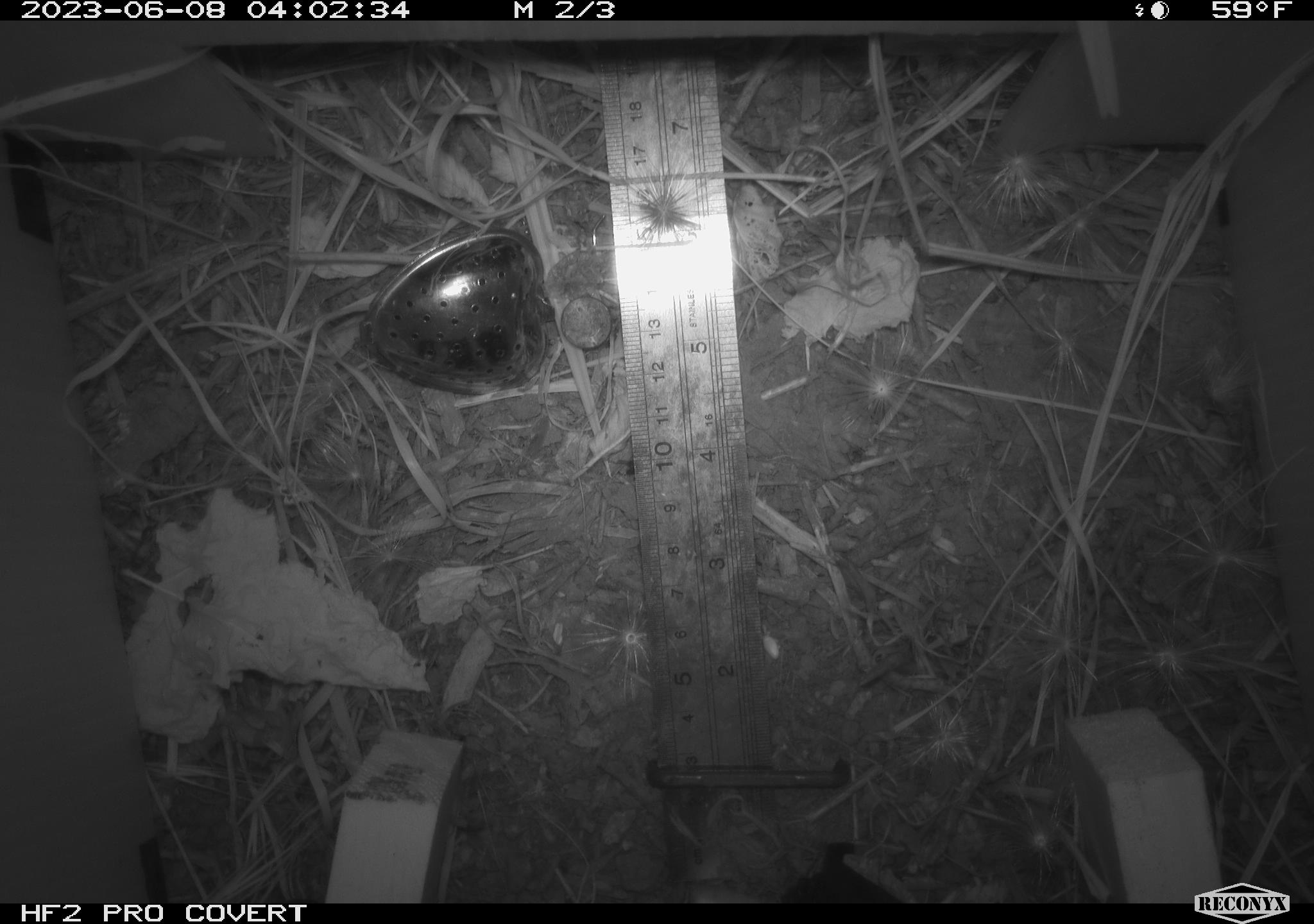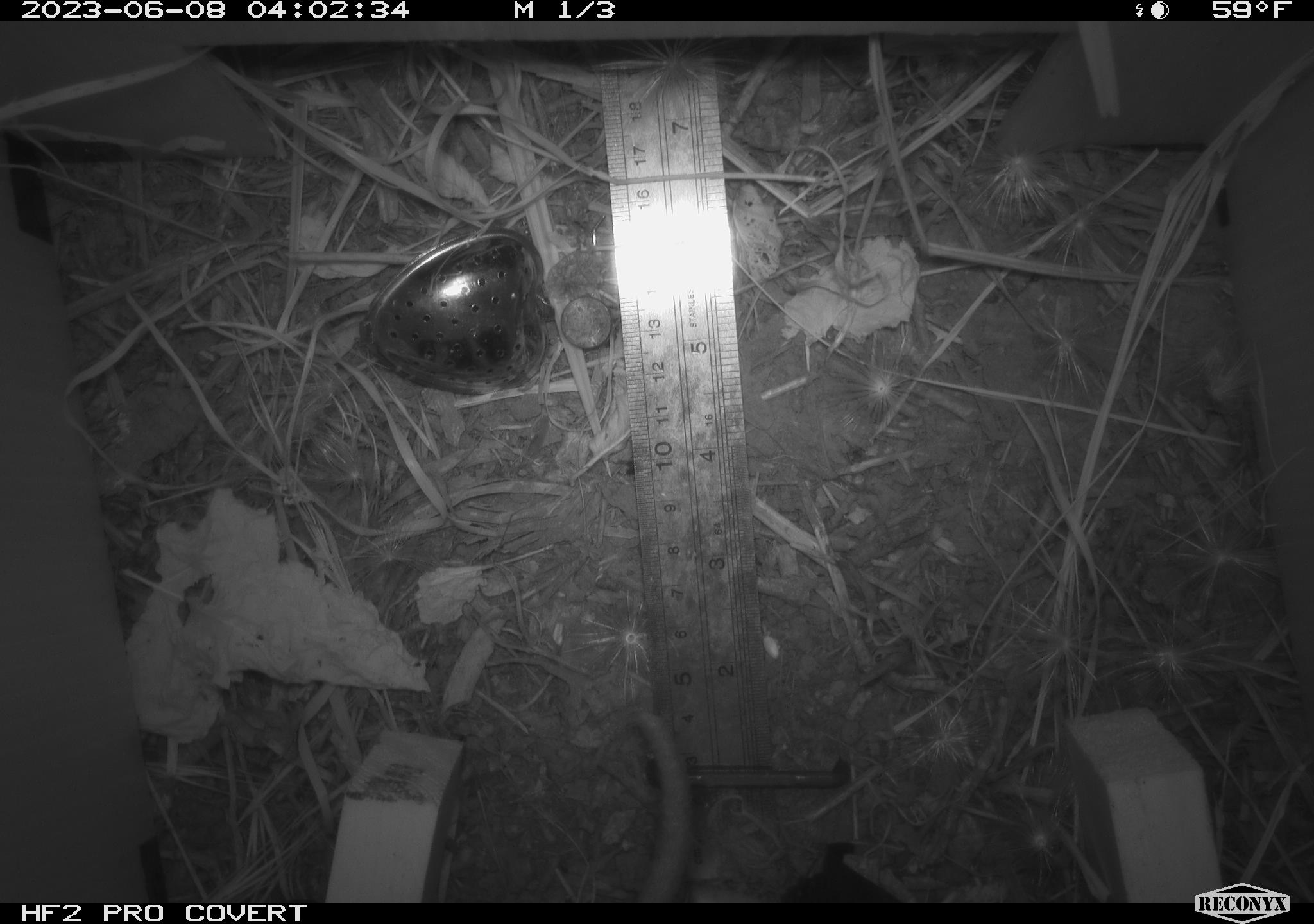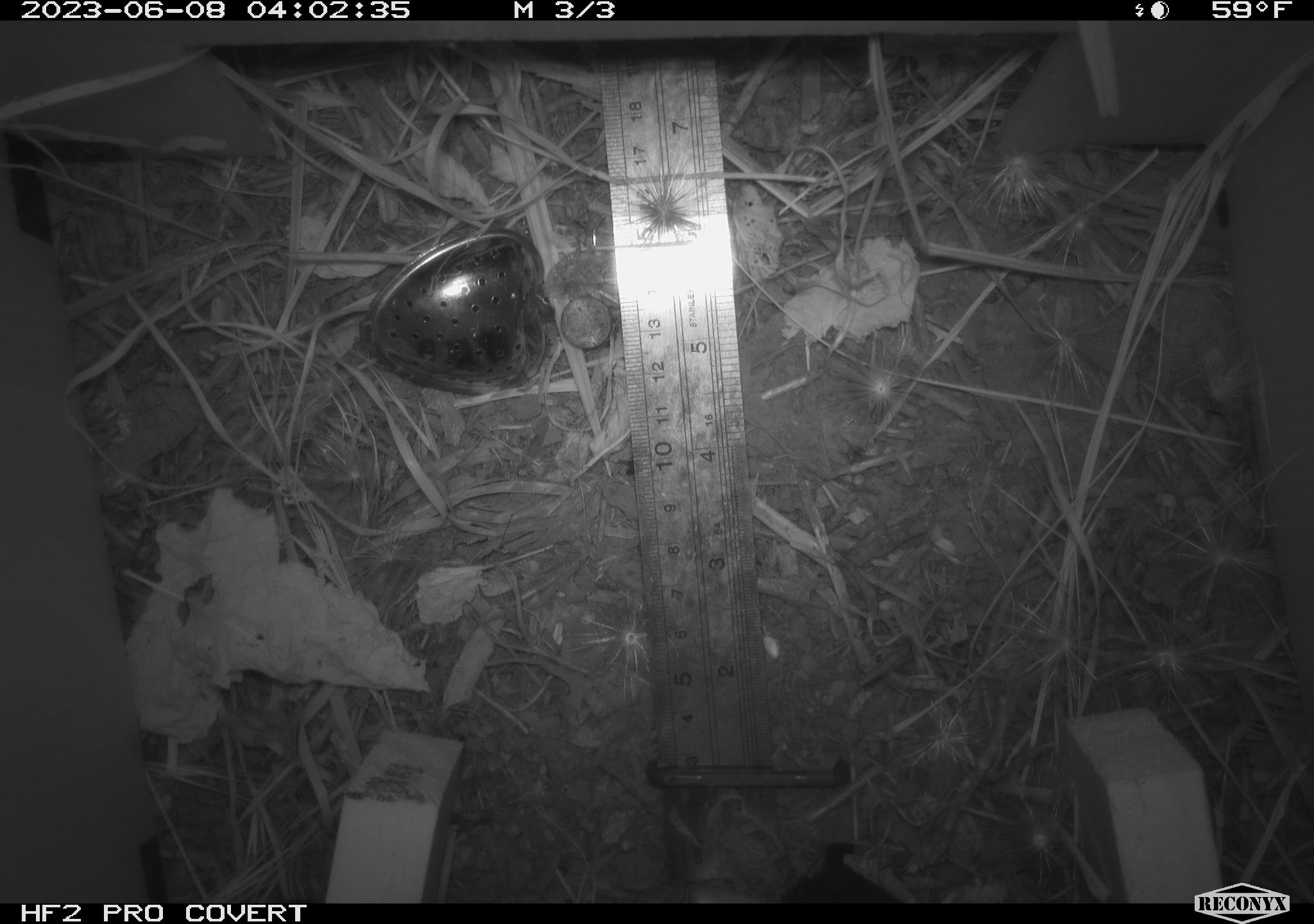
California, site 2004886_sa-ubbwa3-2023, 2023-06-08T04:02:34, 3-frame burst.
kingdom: Animalia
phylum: Chordata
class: Mammalia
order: Rodentia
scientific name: Rodentia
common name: mouse species